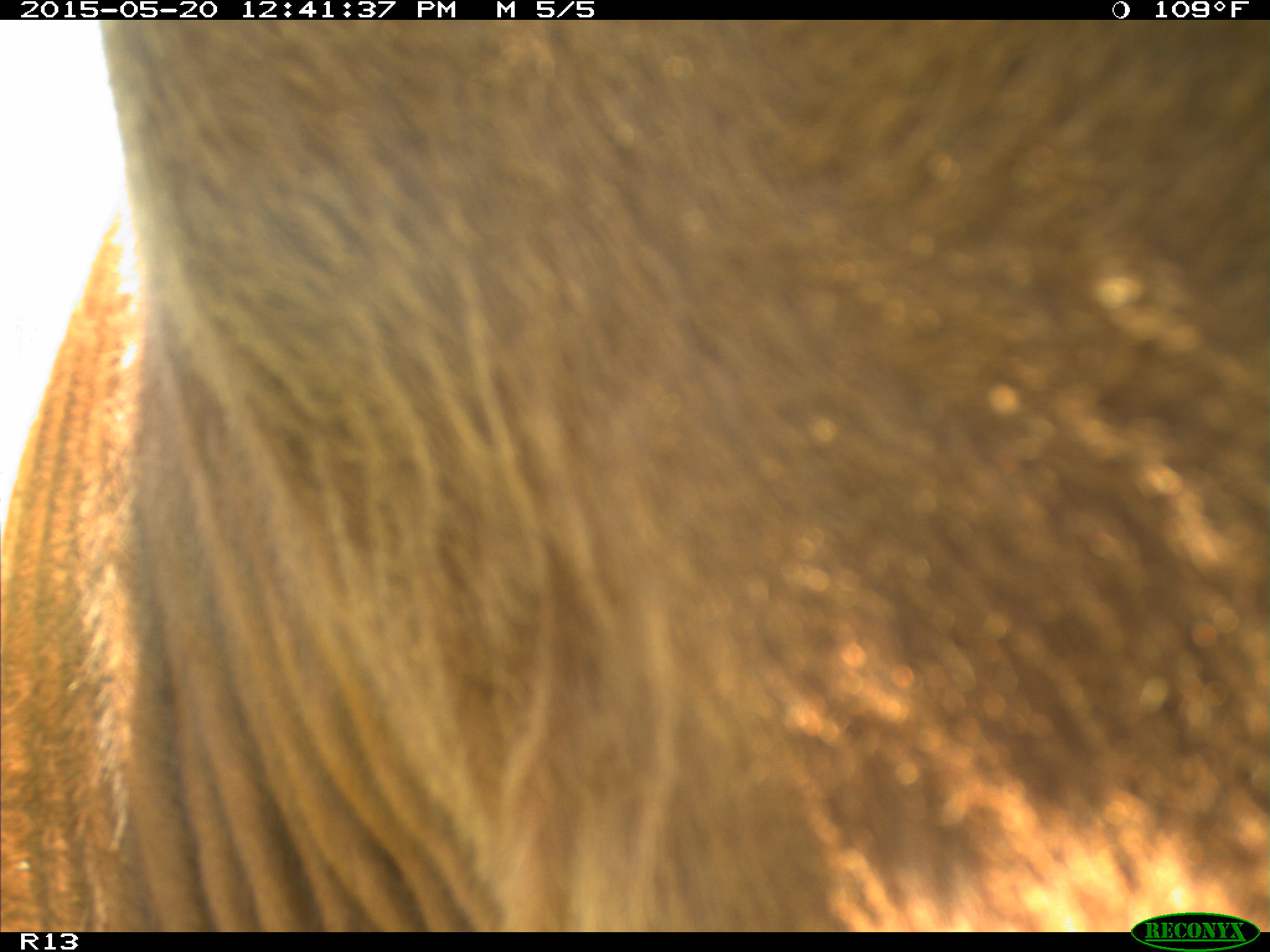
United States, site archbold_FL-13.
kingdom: Animalia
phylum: Chordata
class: Mammalia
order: Artiodactyla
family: Bovidae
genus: Bos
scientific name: Bos taurus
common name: domestic cow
Bos taurus (domestic cow).